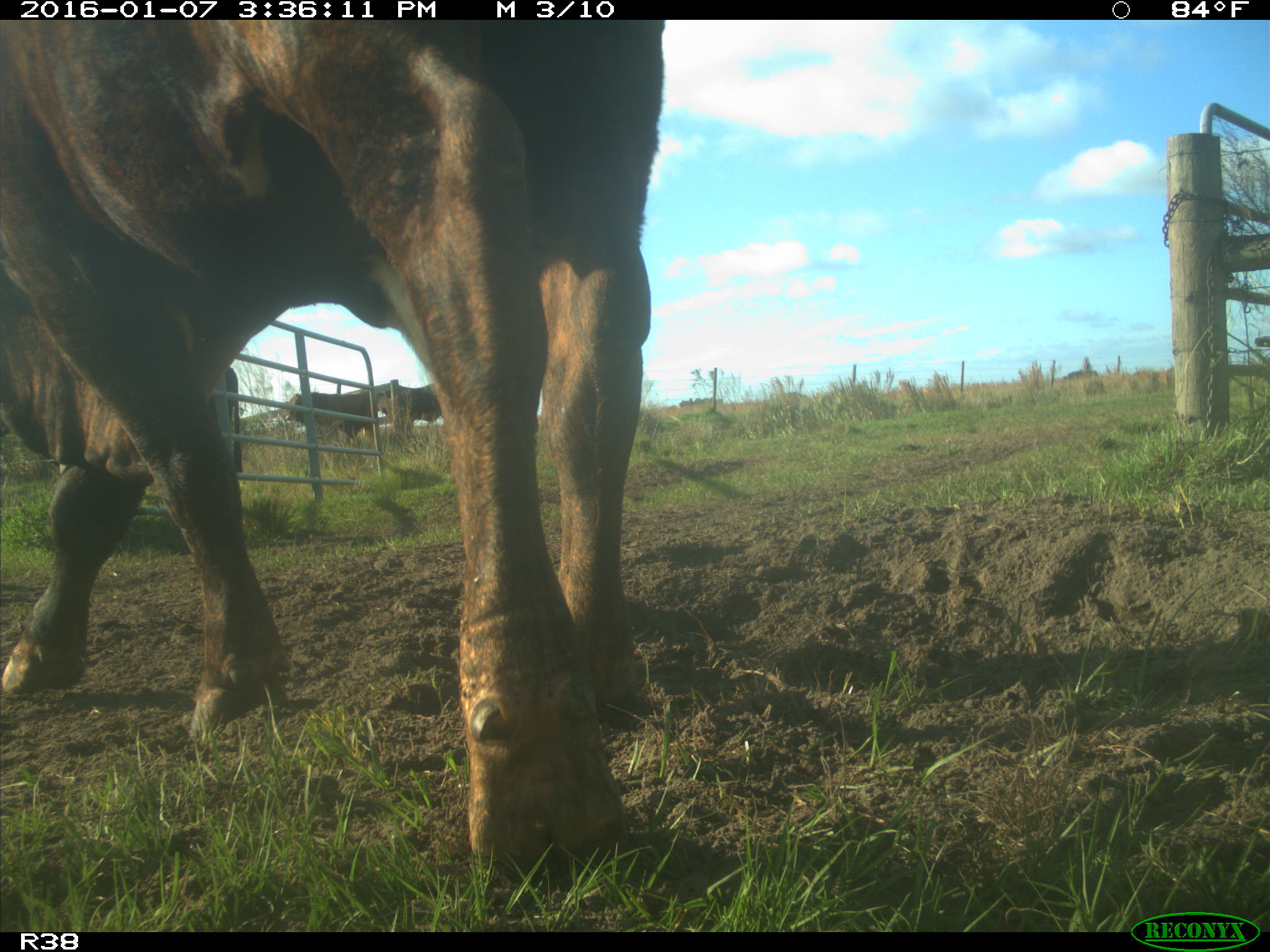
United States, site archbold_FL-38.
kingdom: Animalia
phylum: Chordata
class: Mammalia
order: Artiodactyla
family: Bovidae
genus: Bos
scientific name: Bos taurus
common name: domestic cow